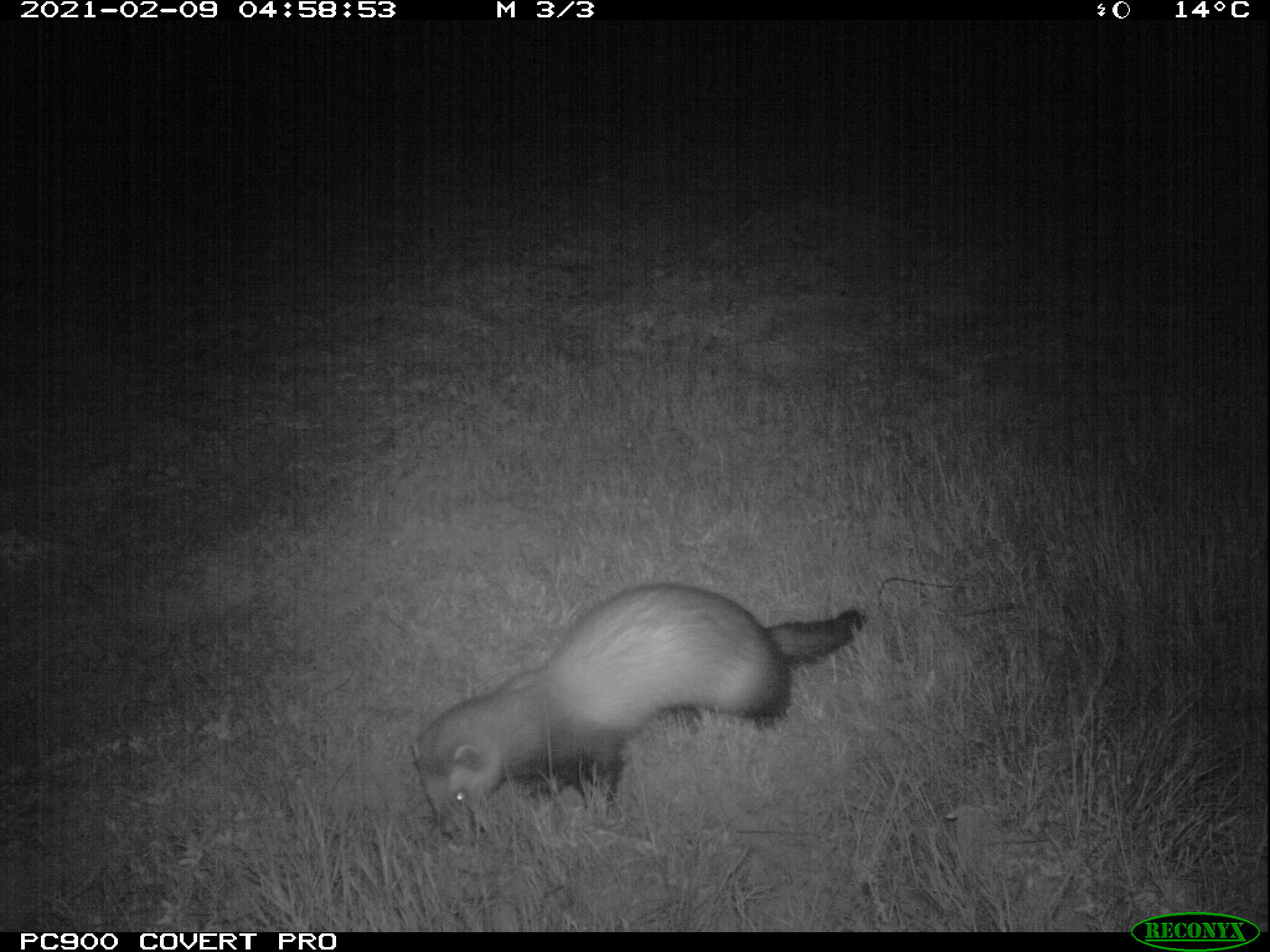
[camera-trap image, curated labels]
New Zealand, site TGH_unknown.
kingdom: Animalia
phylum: Chordata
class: Mammalia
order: Carnivora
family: Mustelidae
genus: Mustela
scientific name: Mustela furo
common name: ferret